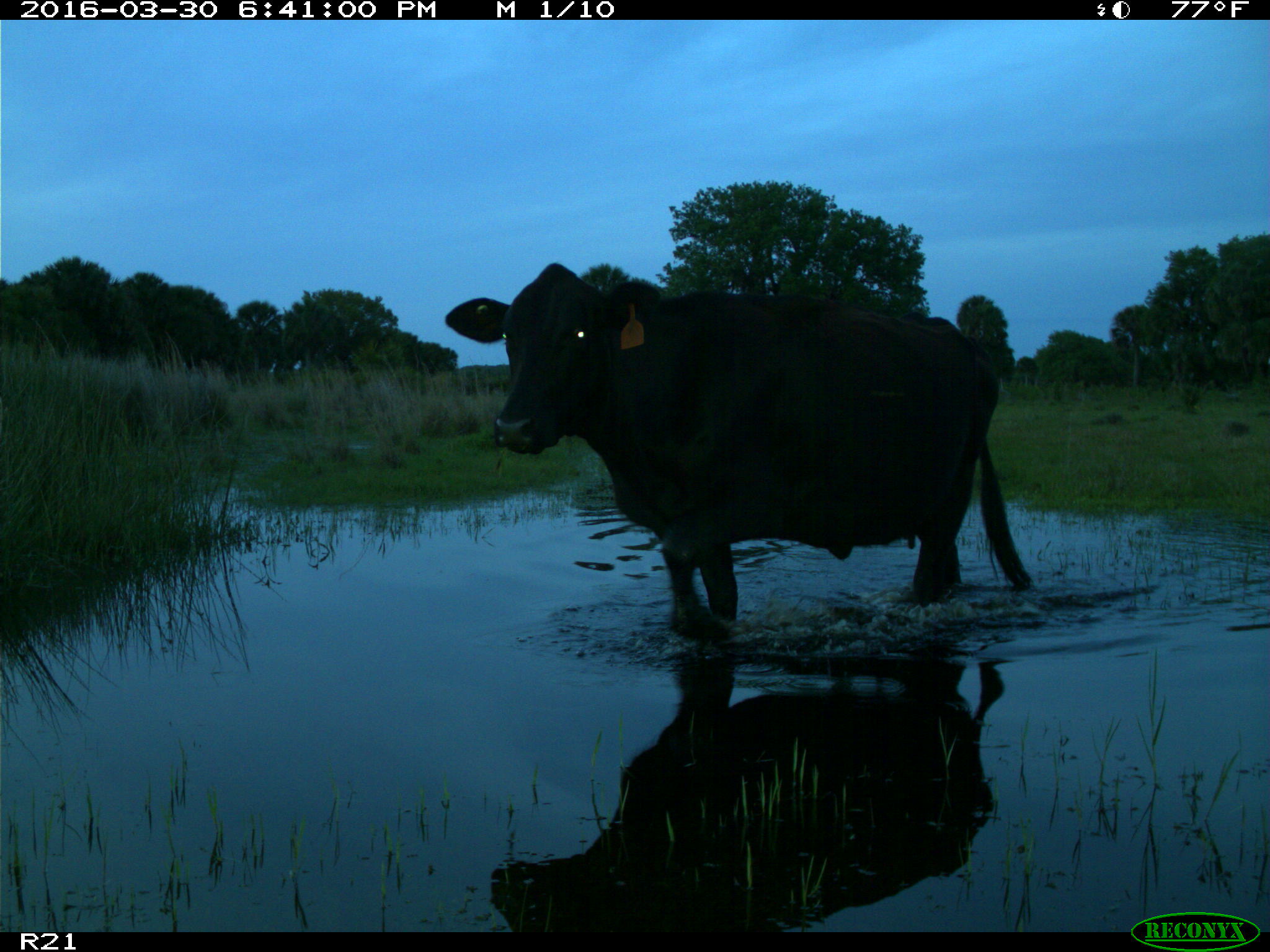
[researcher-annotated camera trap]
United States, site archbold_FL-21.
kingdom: Animalia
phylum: Chordata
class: Mammalia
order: Artiodactyla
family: Bovidae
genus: Bos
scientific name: Bos taurus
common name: domestic cow